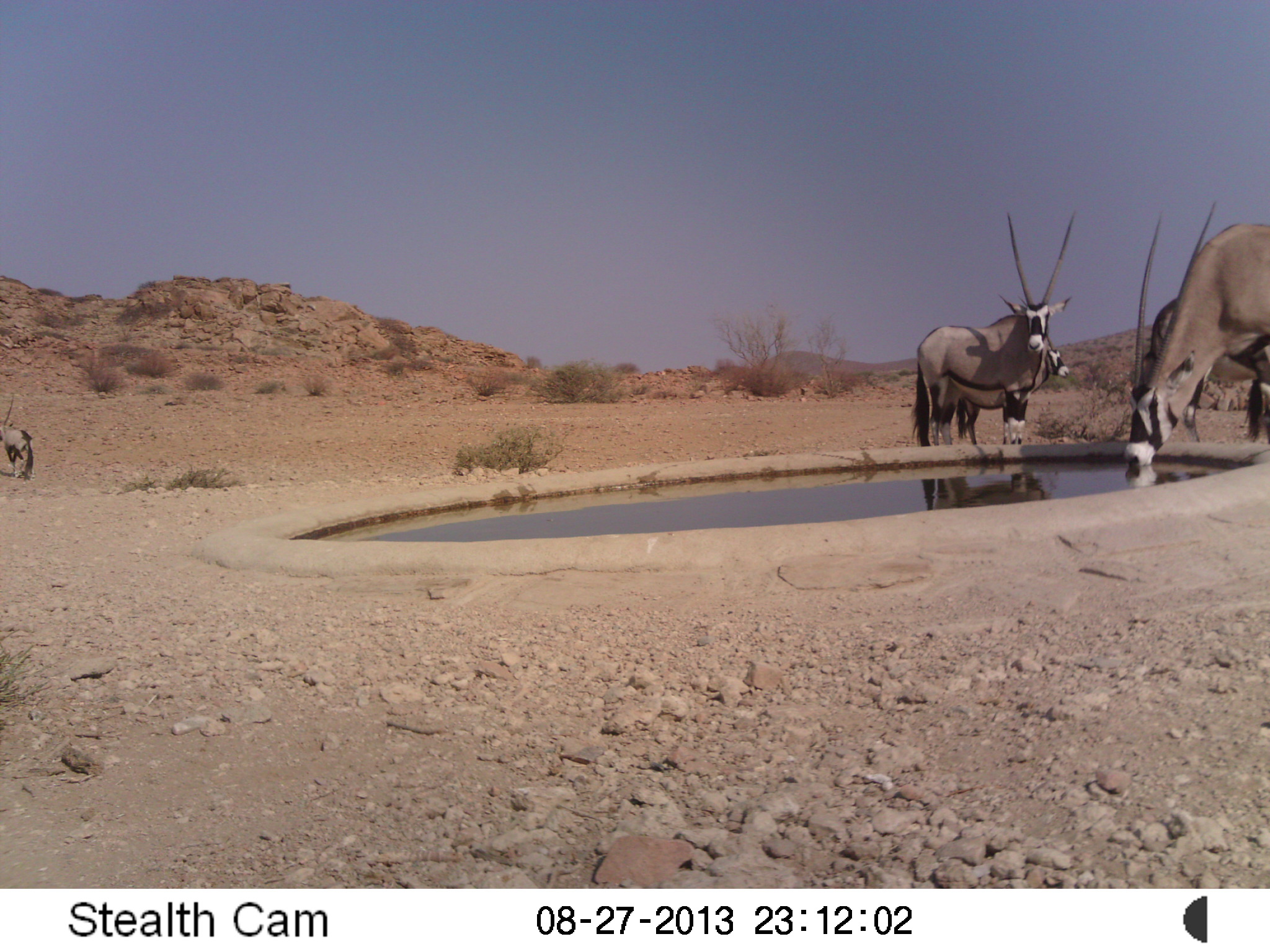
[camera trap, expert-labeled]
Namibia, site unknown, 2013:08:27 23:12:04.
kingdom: Animalia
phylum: Chordata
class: Mammalia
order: Artiodactyla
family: Bovidae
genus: Oryx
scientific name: Oryx gazella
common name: gemsbok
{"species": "Oryx gazella (gemsbok)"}